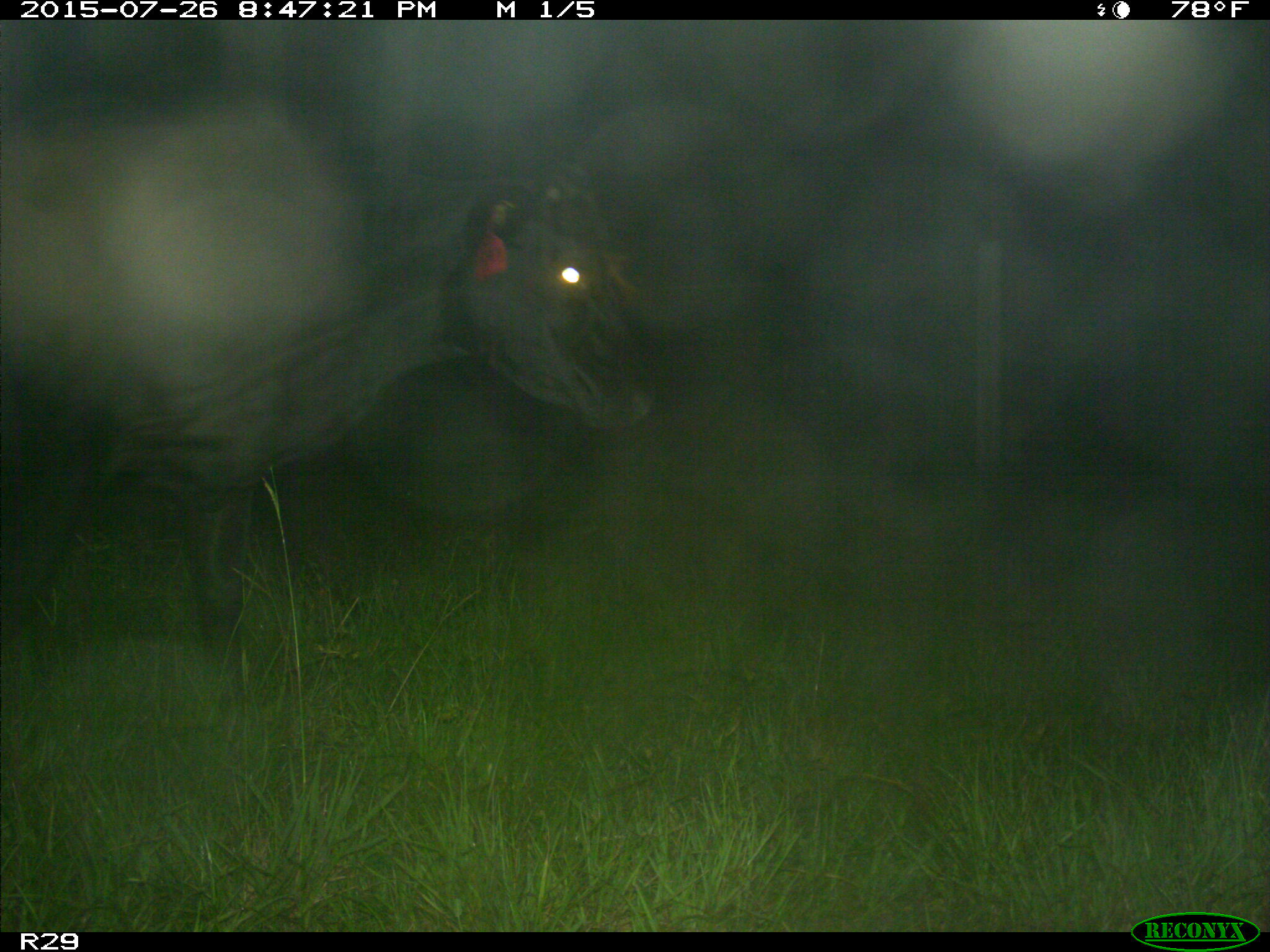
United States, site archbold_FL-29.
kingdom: Animalia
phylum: Chordata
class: Mammalia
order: Artiodactyla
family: Bovidae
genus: Bos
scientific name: Bos taurus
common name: domestic cow